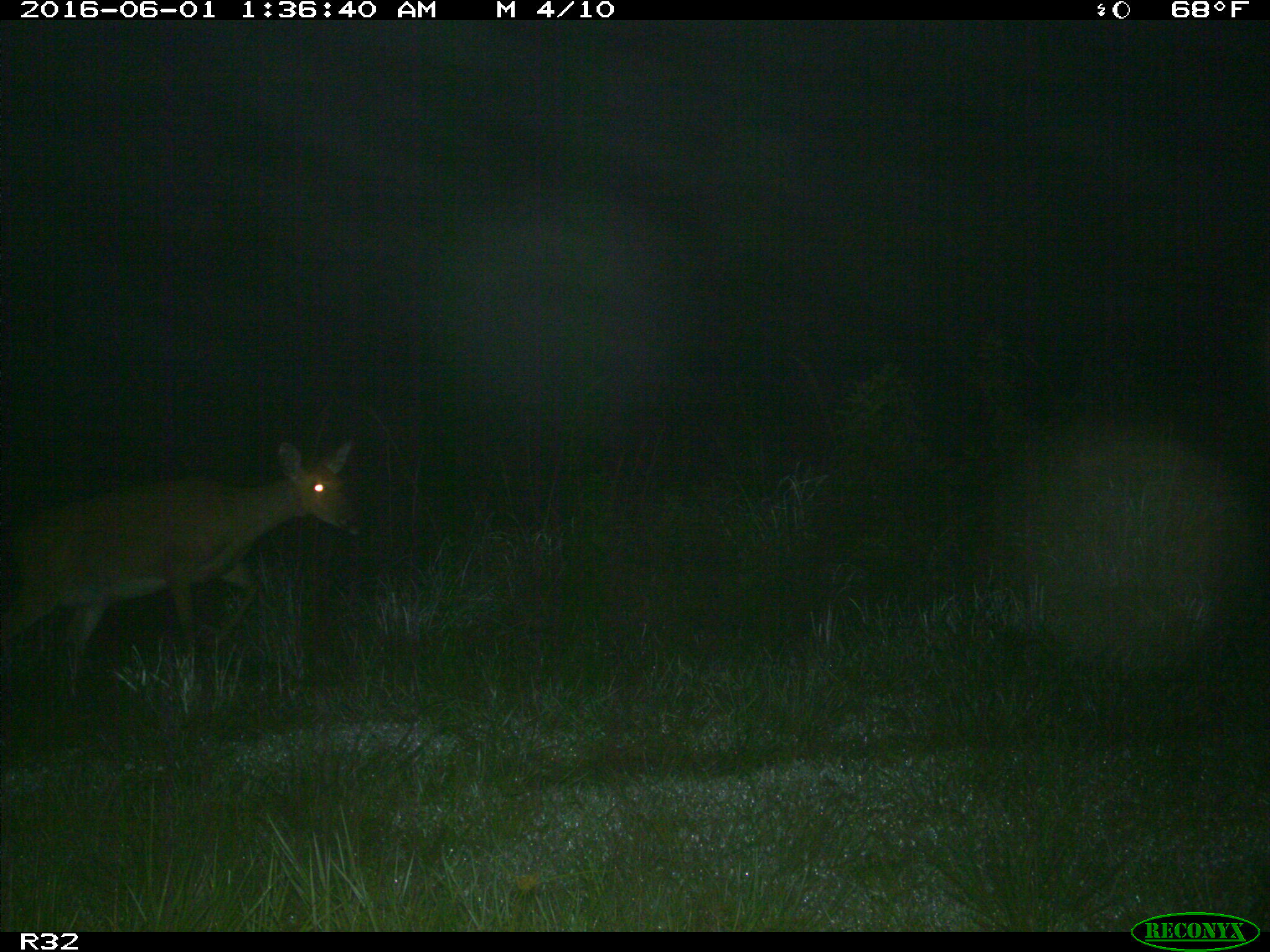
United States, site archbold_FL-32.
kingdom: Animalia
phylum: Chordata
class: Mammalia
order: Artiodactyla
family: Cervidae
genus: Odocoileus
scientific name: Odocoileus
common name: deer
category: unidentified deer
Unidentified deer (deer) (Odocoileus).